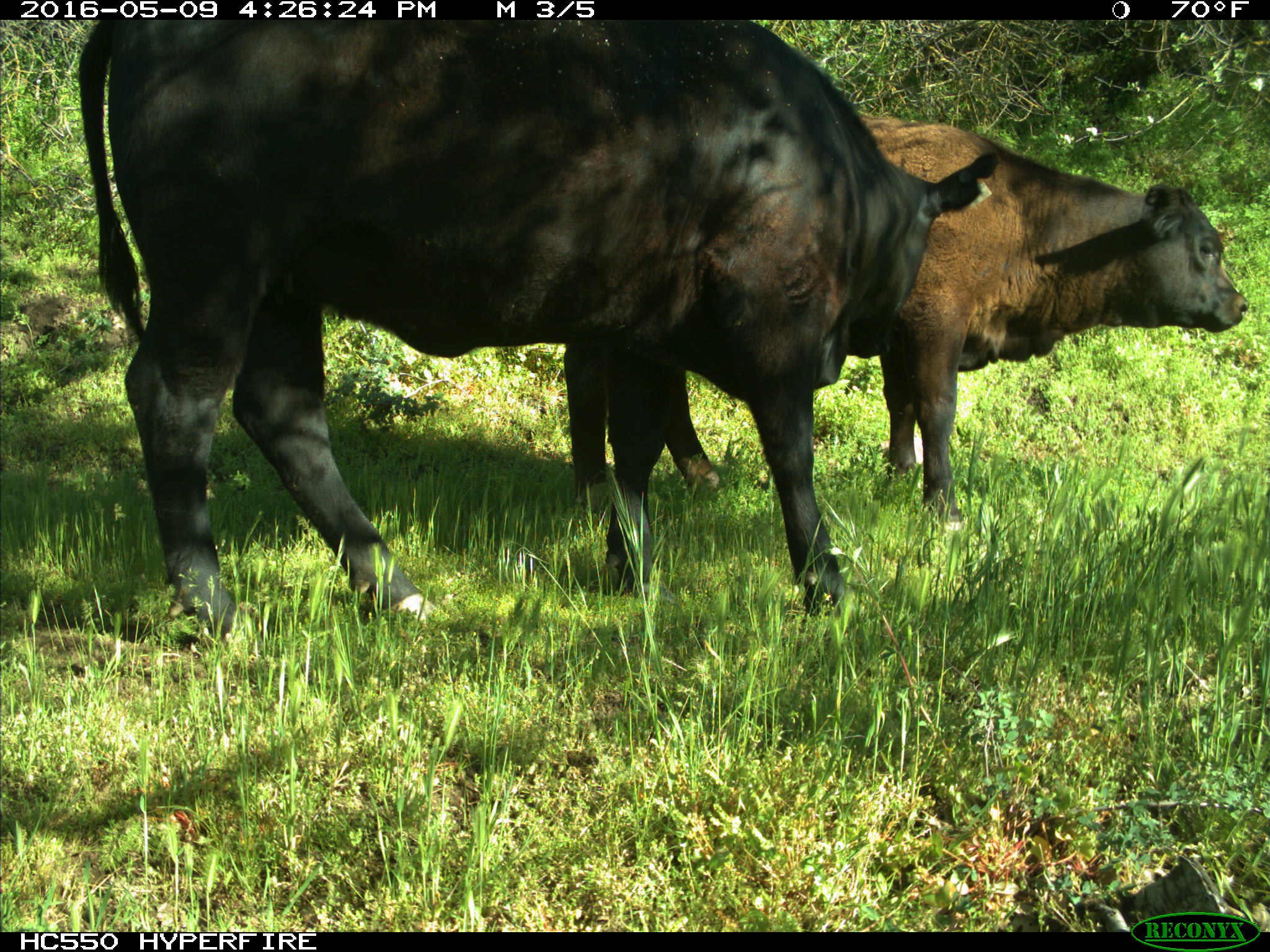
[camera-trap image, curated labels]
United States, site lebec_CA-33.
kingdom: Animalia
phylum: Chordata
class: Mammalia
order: Artiodactyla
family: Bovidae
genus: Bos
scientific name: Bos taurus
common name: domestic cow